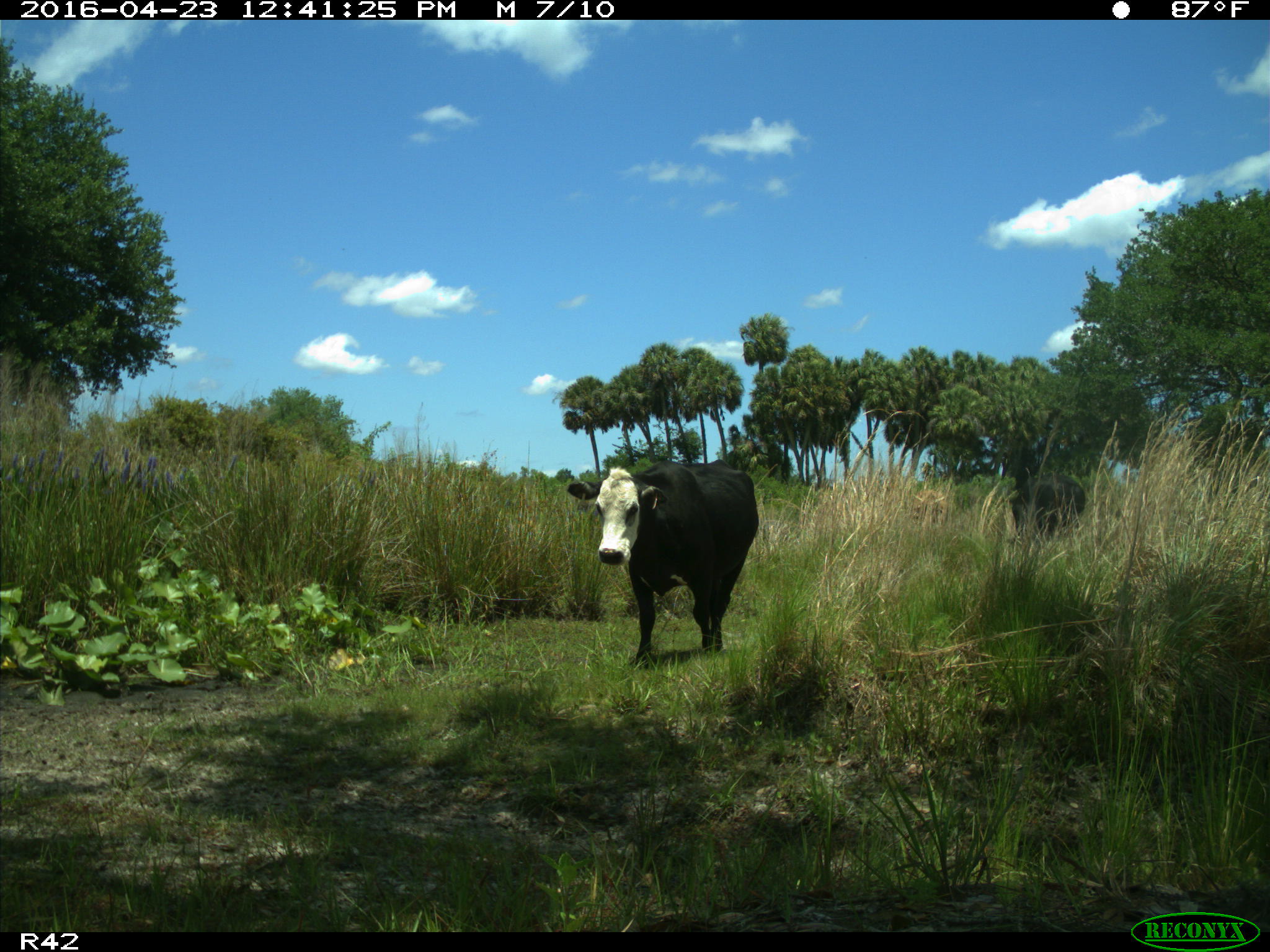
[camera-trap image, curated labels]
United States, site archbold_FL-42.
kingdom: Animalia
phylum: Chordata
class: Mammalia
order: Artiodactyla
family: Bovidae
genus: Bos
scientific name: Bos taurus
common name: domestic cow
Bos taurus (domestic cow).